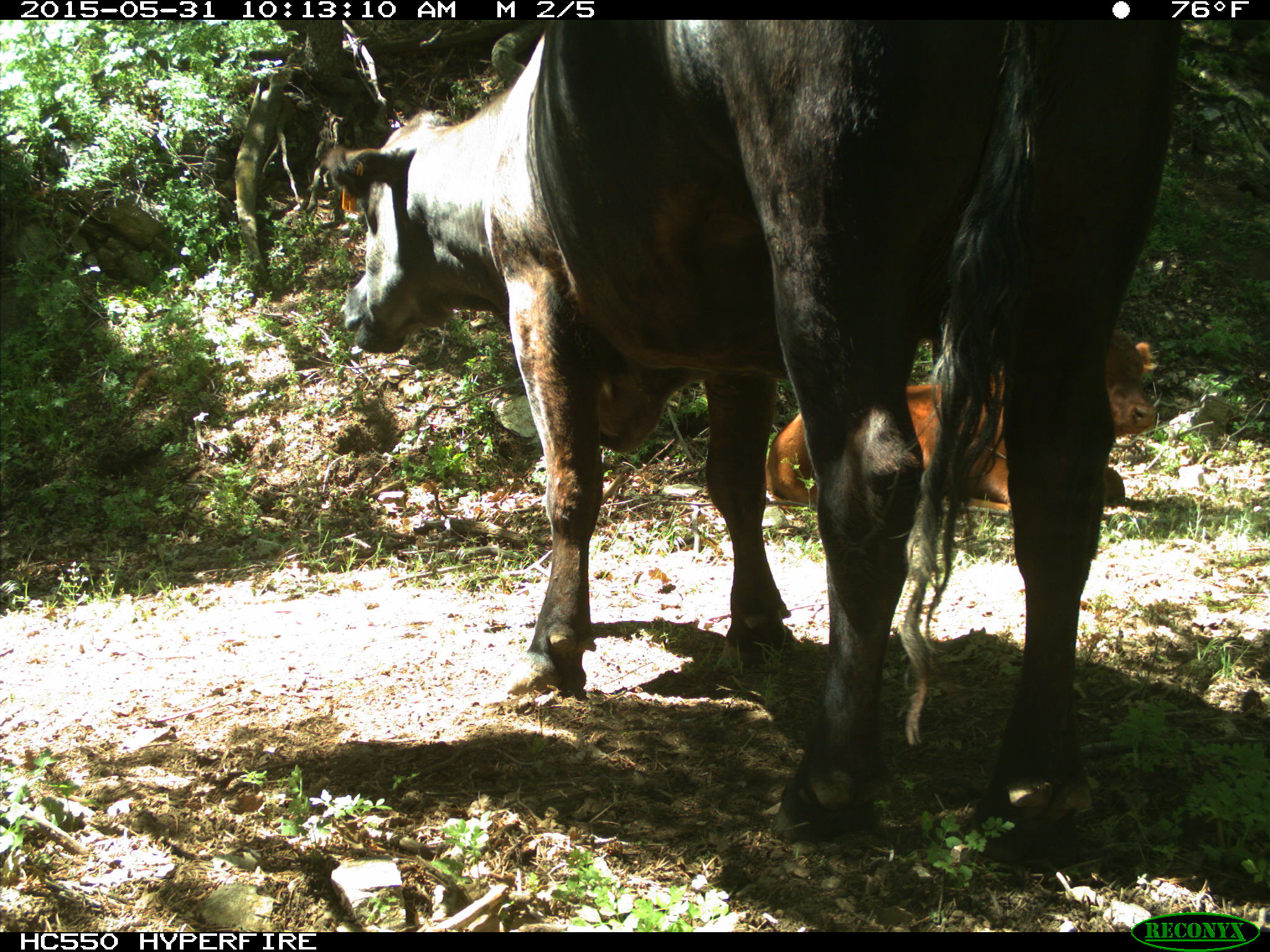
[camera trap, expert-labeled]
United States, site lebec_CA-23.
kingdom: Animalia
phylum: Chordata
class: Mammalia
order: Artiodactyla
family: Bovidae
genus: Bos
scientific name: Bos taurus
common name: domestic cow